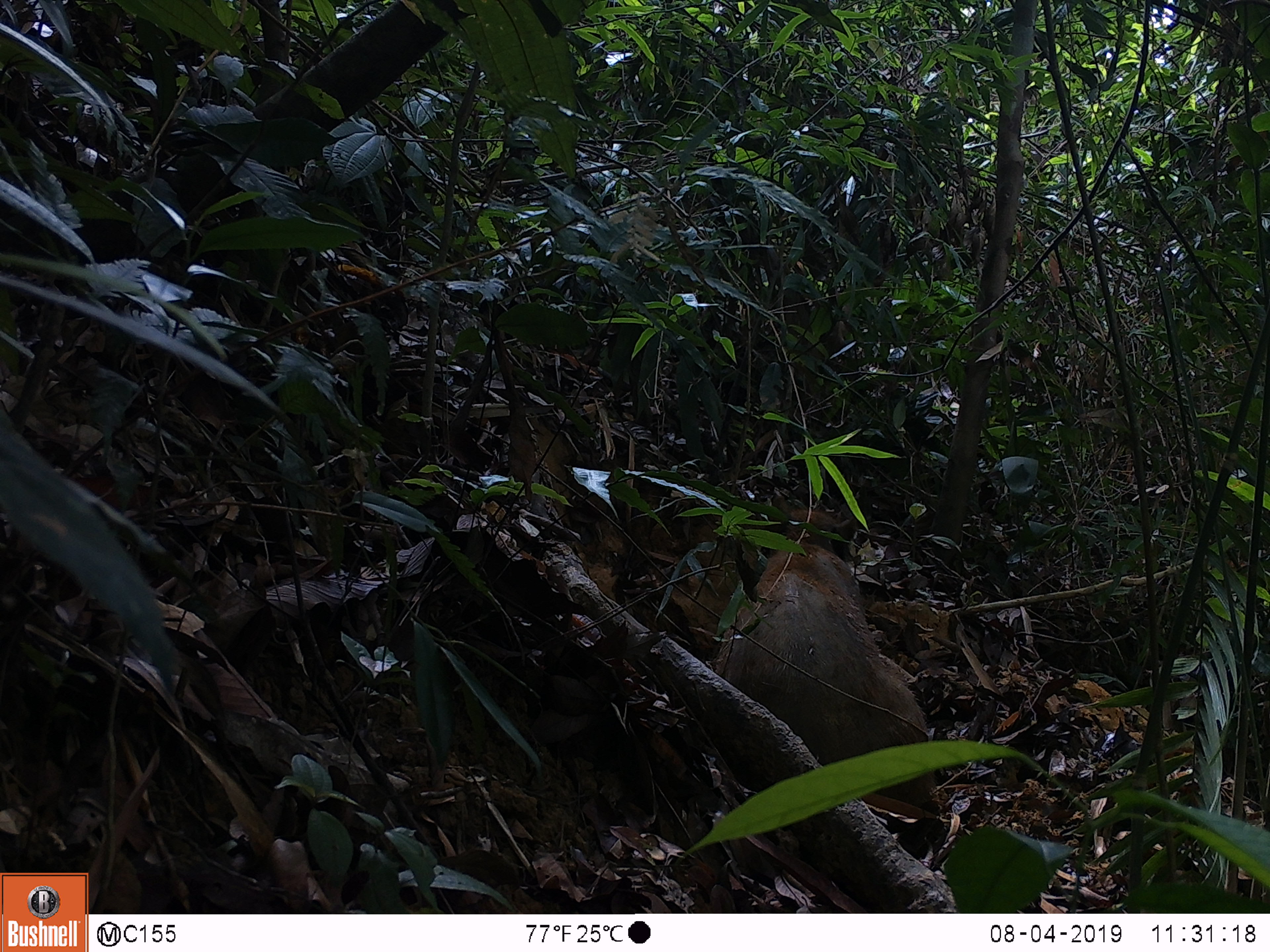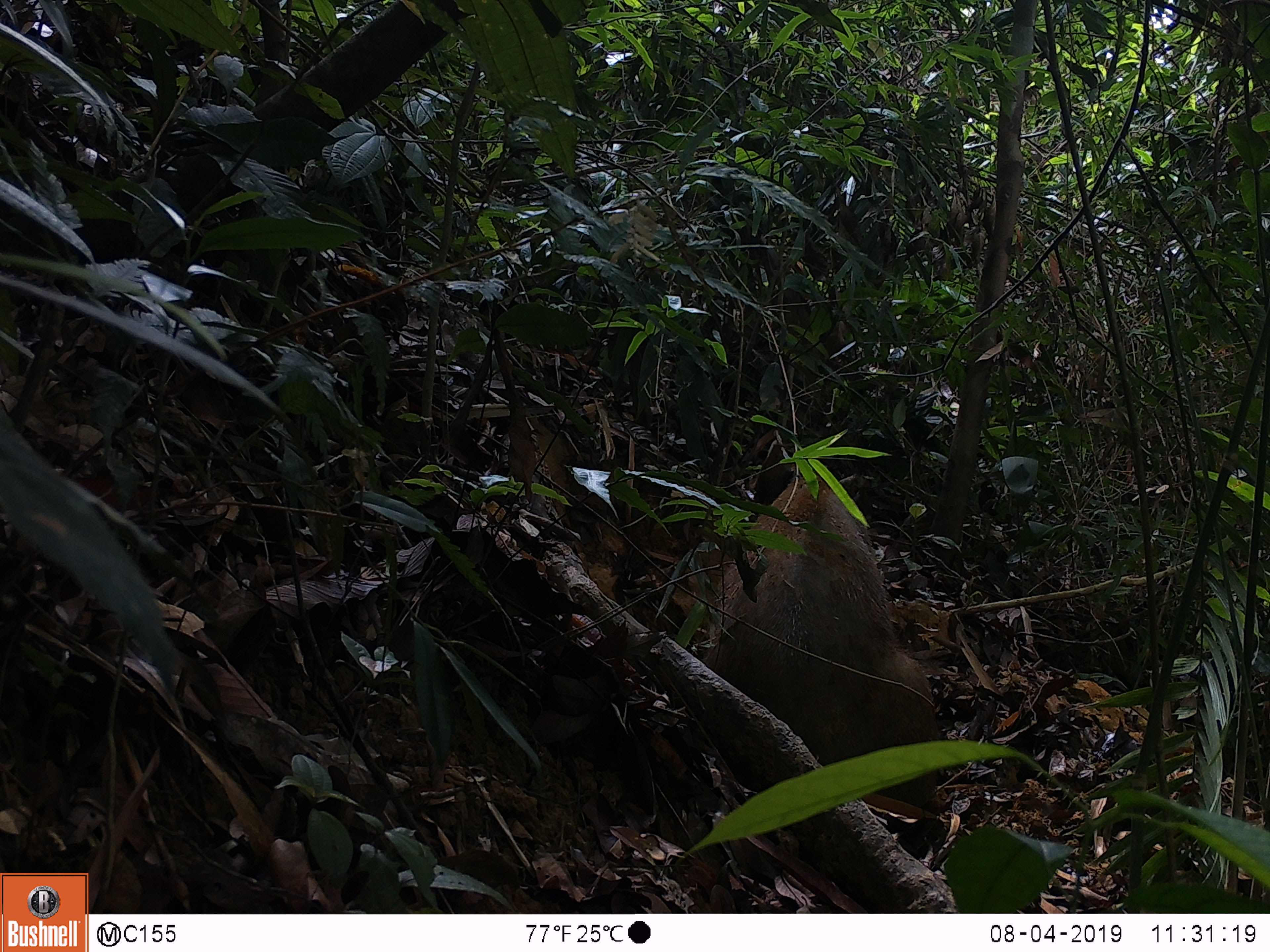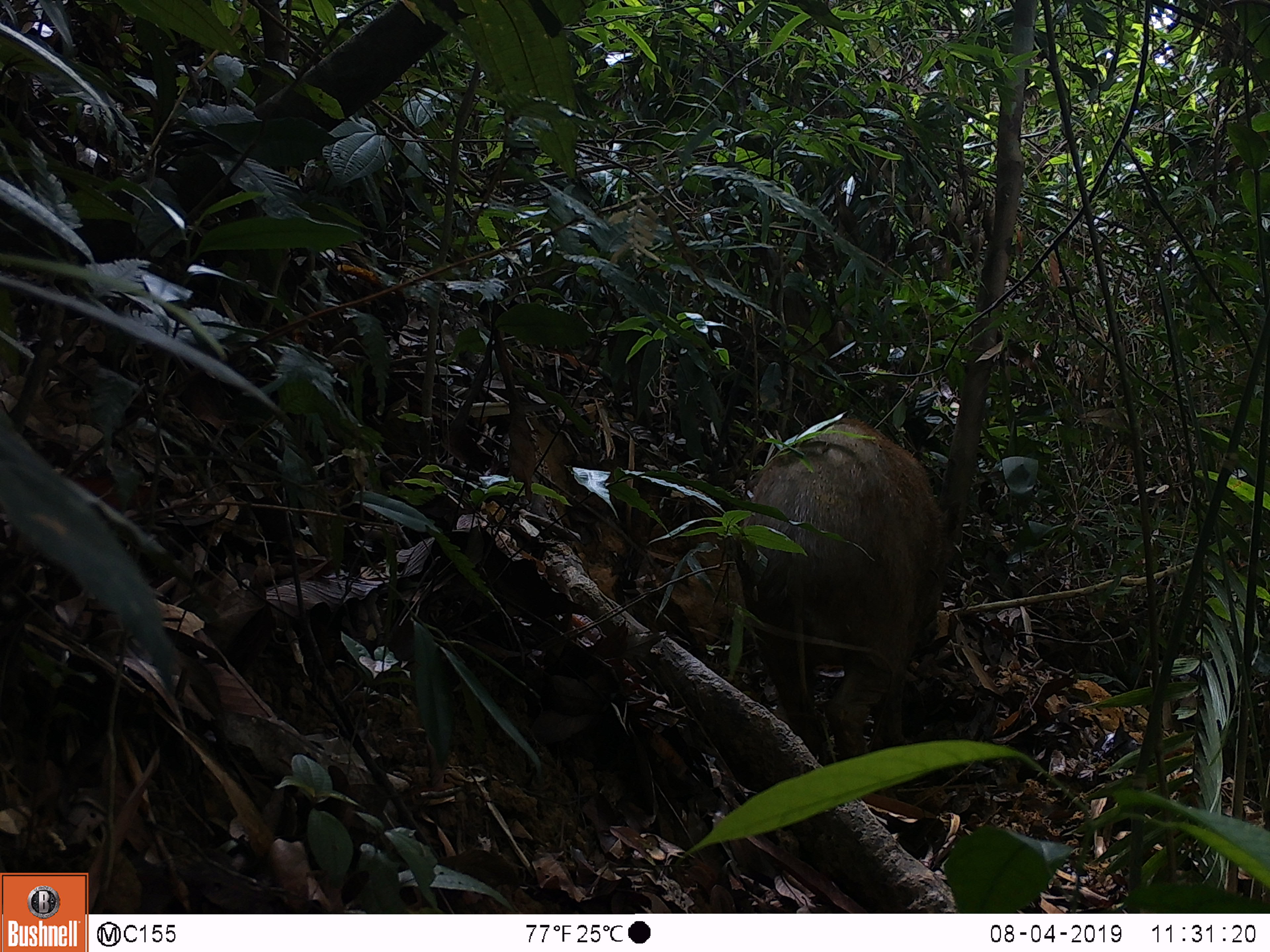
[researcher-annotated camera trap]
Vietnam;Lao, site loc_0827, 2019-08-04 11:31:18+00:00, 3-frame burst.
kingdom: Animalia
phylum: Chordata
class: Mammalia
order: Artiodactyla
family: Suidae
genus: Sus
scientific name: Sus scrofa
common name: eurasian wild pig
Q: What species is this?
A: Eurasian wild pig (Sus scrofa).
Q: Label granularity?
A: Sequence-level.